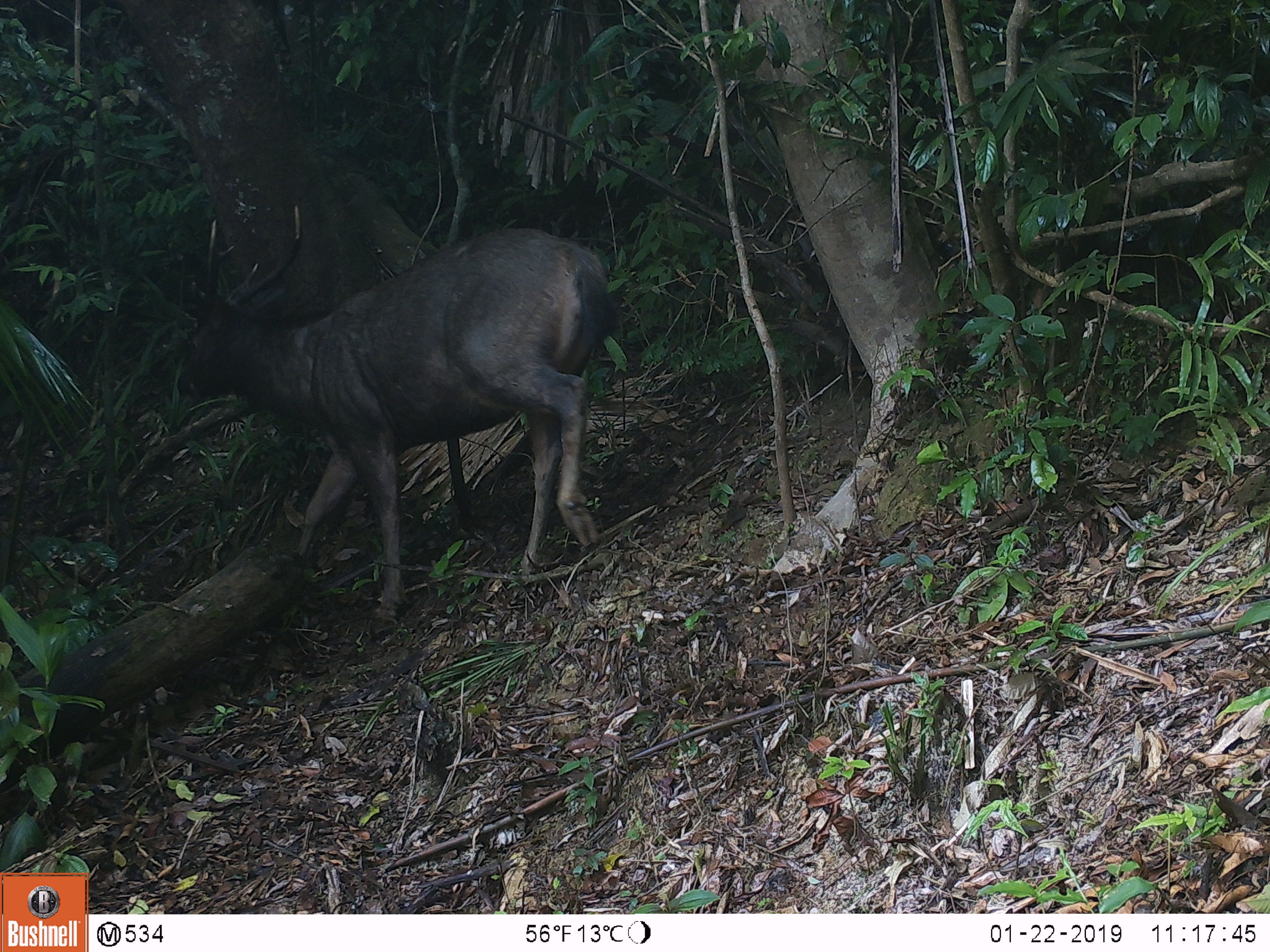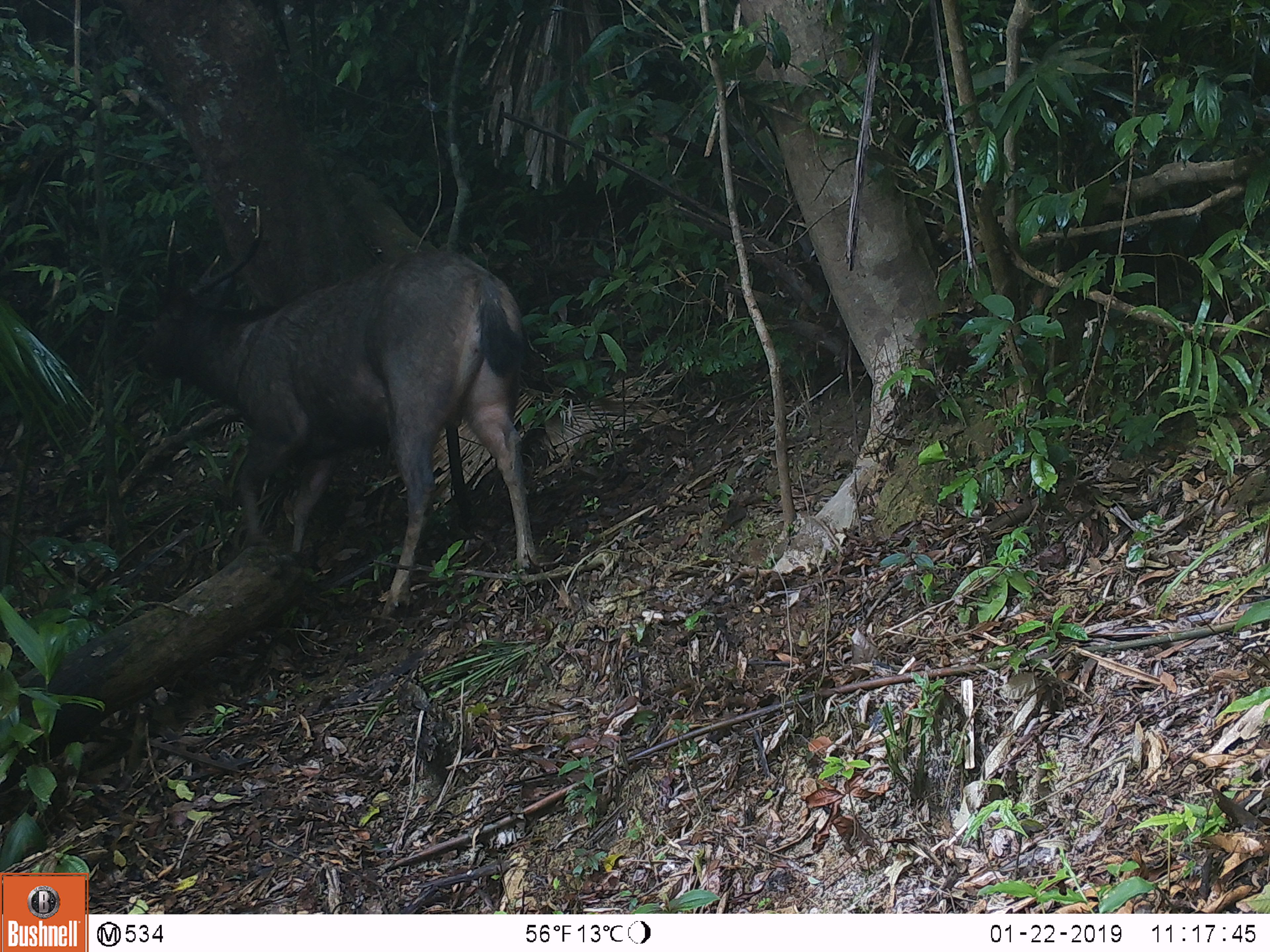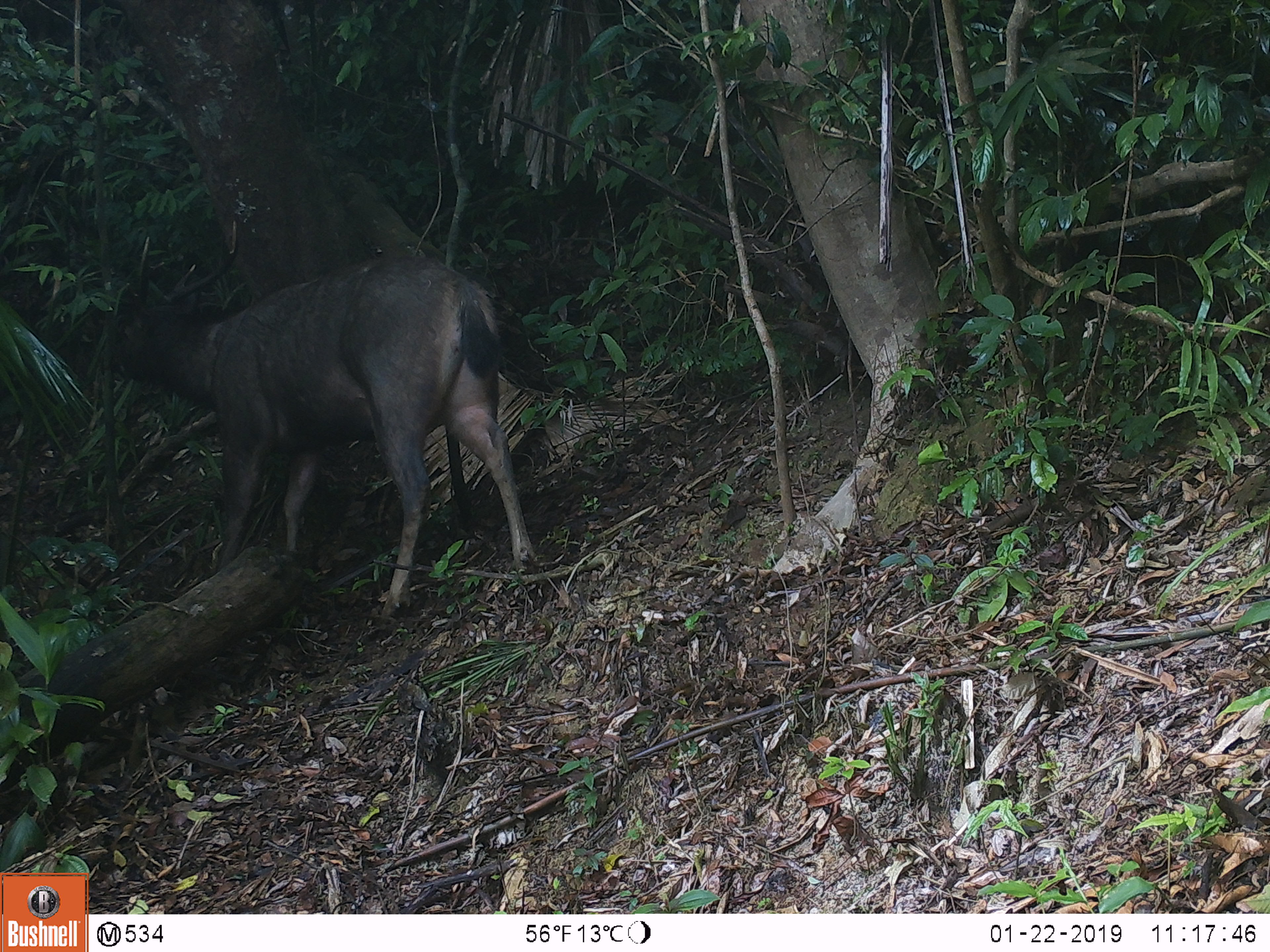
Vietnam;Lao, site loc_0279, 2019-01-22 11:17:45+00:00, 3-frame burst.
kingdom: Animalia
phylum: Chordata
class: Mammalia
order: Artiodactyla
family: Cervidae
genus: Rusa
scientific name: Rusa unicolor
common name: sambar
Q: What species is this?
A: Sambar (Rusa unicolor).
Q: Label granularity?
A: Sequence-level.